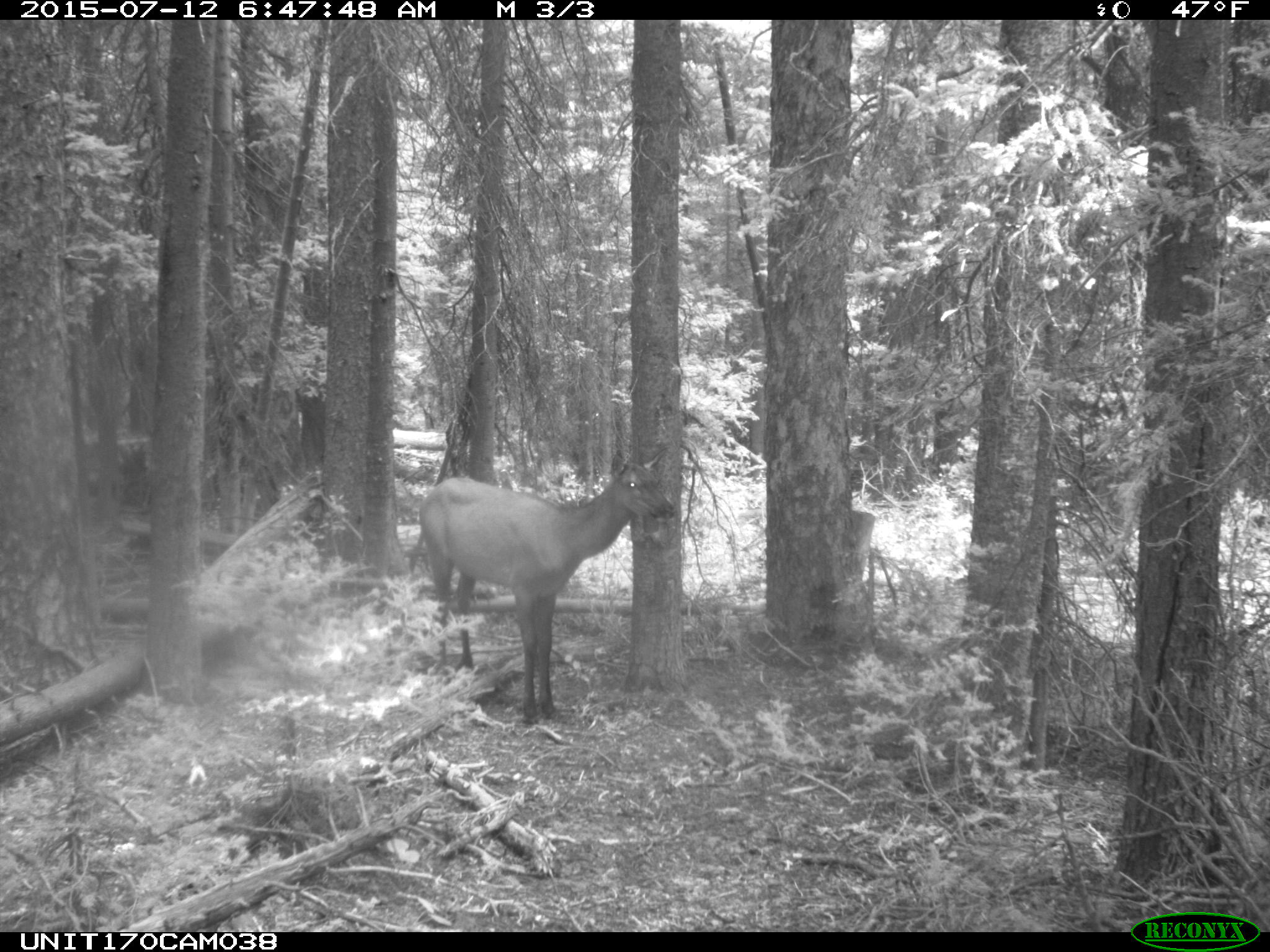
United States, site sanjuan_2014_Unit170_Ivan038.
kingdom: Animalia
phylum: Chordata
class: Mammalia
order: Artiodactyla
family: Cervidae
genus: Cervus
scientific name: Cervus elaphus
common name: red deer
Cervus elaphus (red deer).